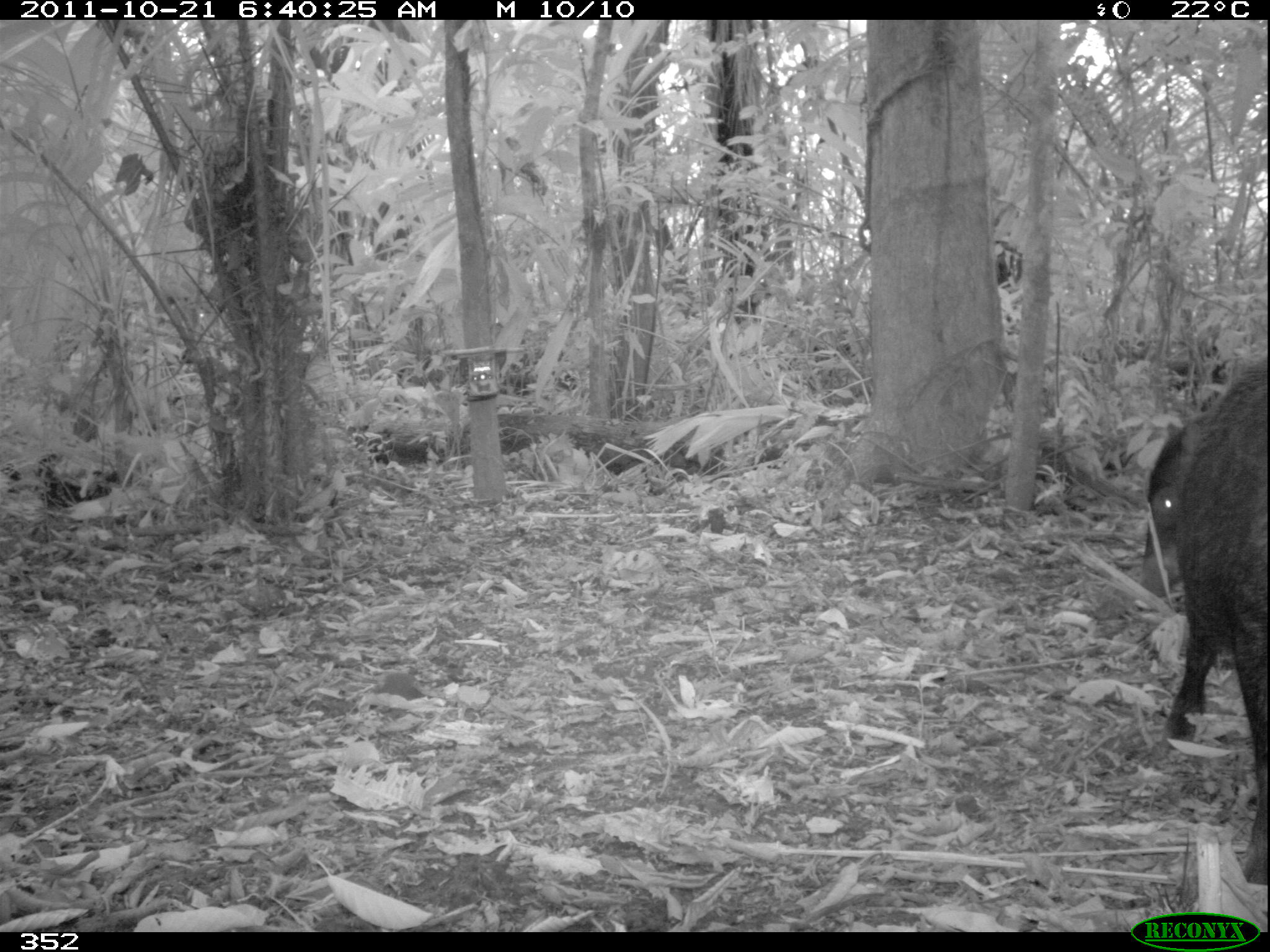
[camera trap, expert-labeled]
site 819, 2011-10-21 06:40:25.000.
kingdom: Animalia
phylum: Chordata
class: Mammalia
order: Artiodactyla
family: Tayassuidae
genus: Tayassu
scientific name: Tayassu pecari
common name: white-lipped peccary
Tayassu pecari (white-lipped peccary).